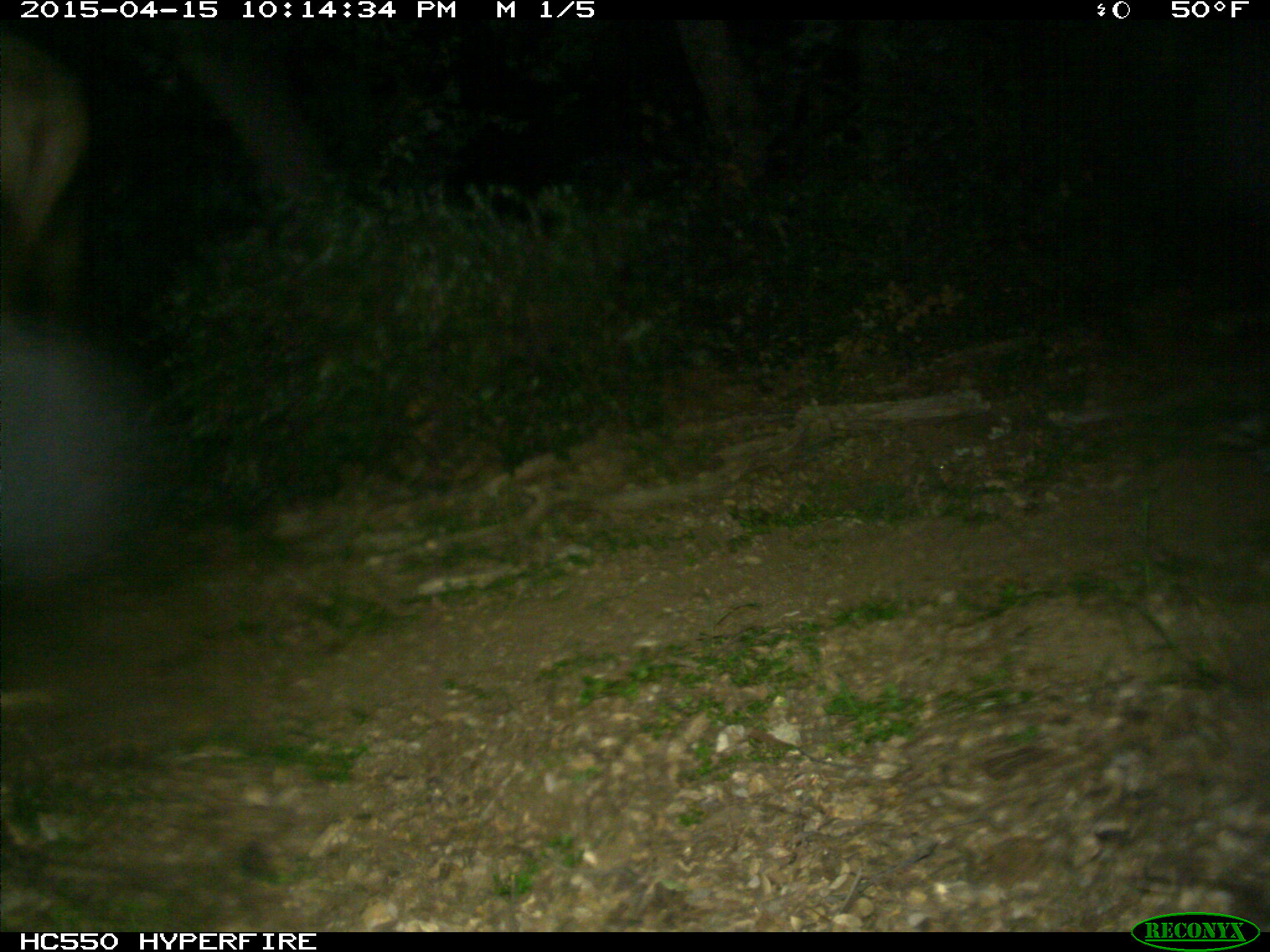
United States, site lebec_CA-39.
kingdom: Animalia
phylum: Chordata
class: Mammalia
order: Artiodactyla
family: Cervidae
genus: Cervus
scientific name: Cervus canadensis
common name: elk